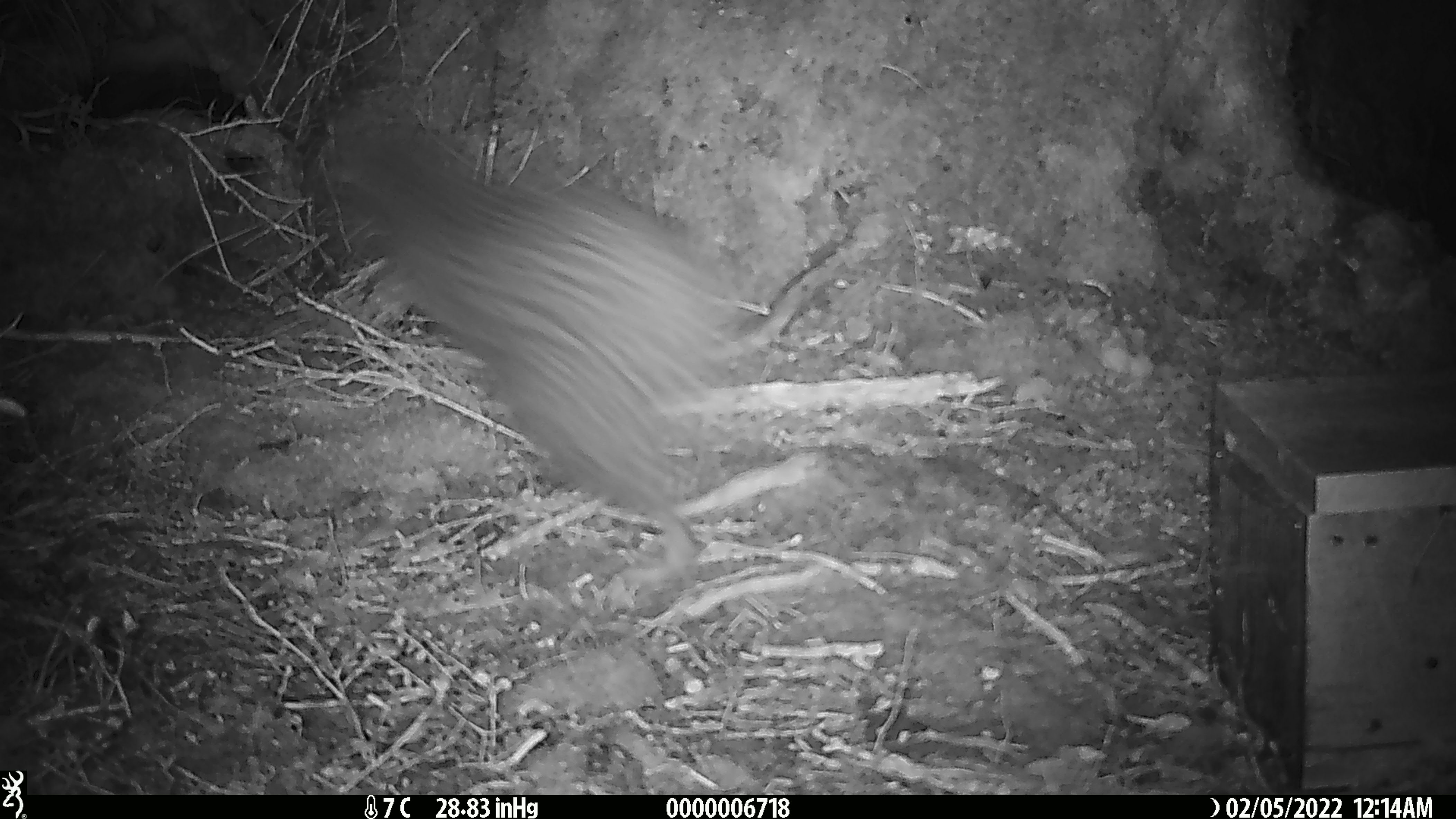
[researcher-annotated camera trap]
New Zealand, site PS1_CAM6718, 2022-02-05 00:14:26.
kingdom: Animalia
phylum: Chordata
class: Aves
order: Apterygiformes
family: Apterygidae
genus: Apteryx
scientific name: Apteryx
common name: kiwi